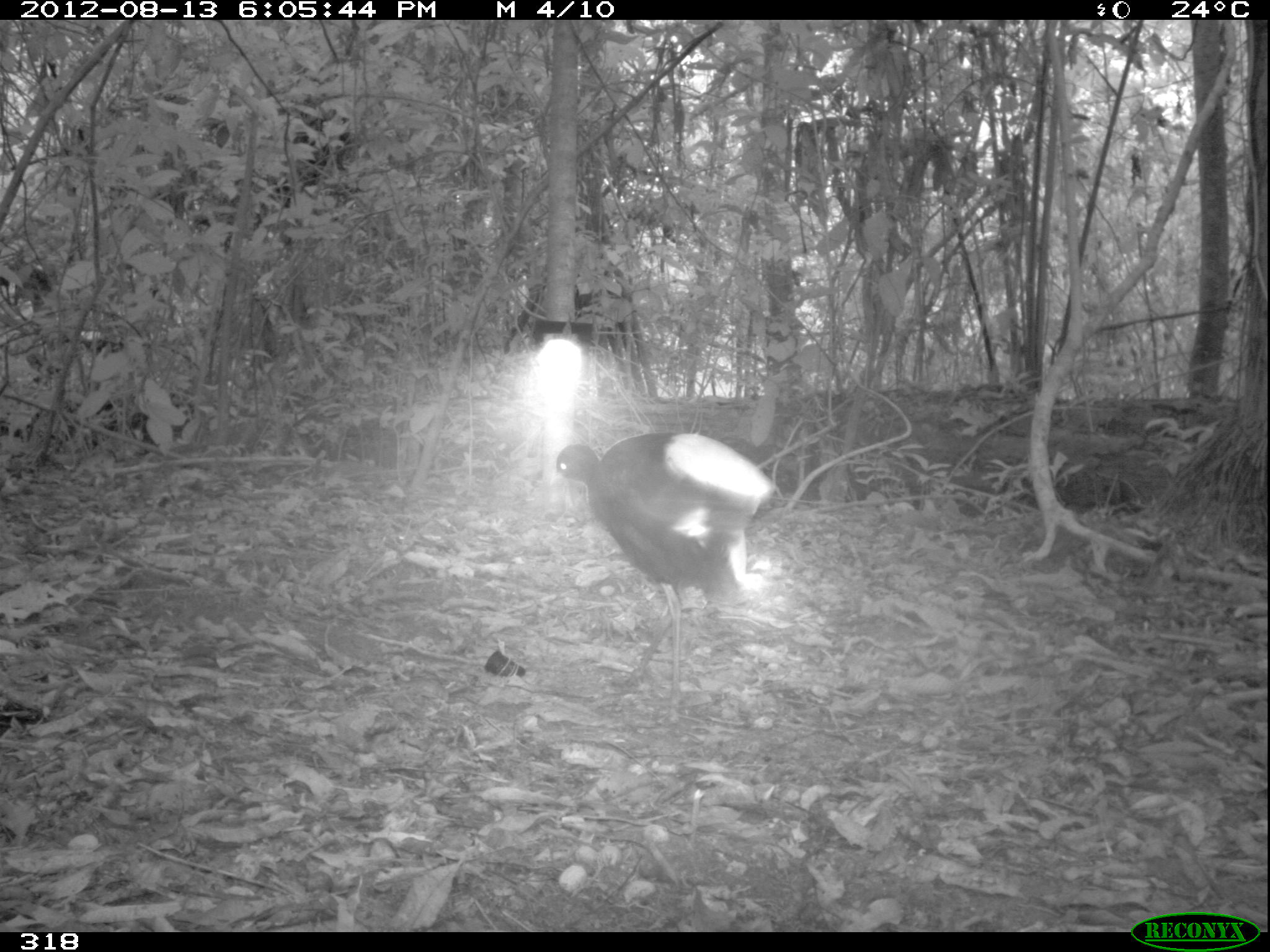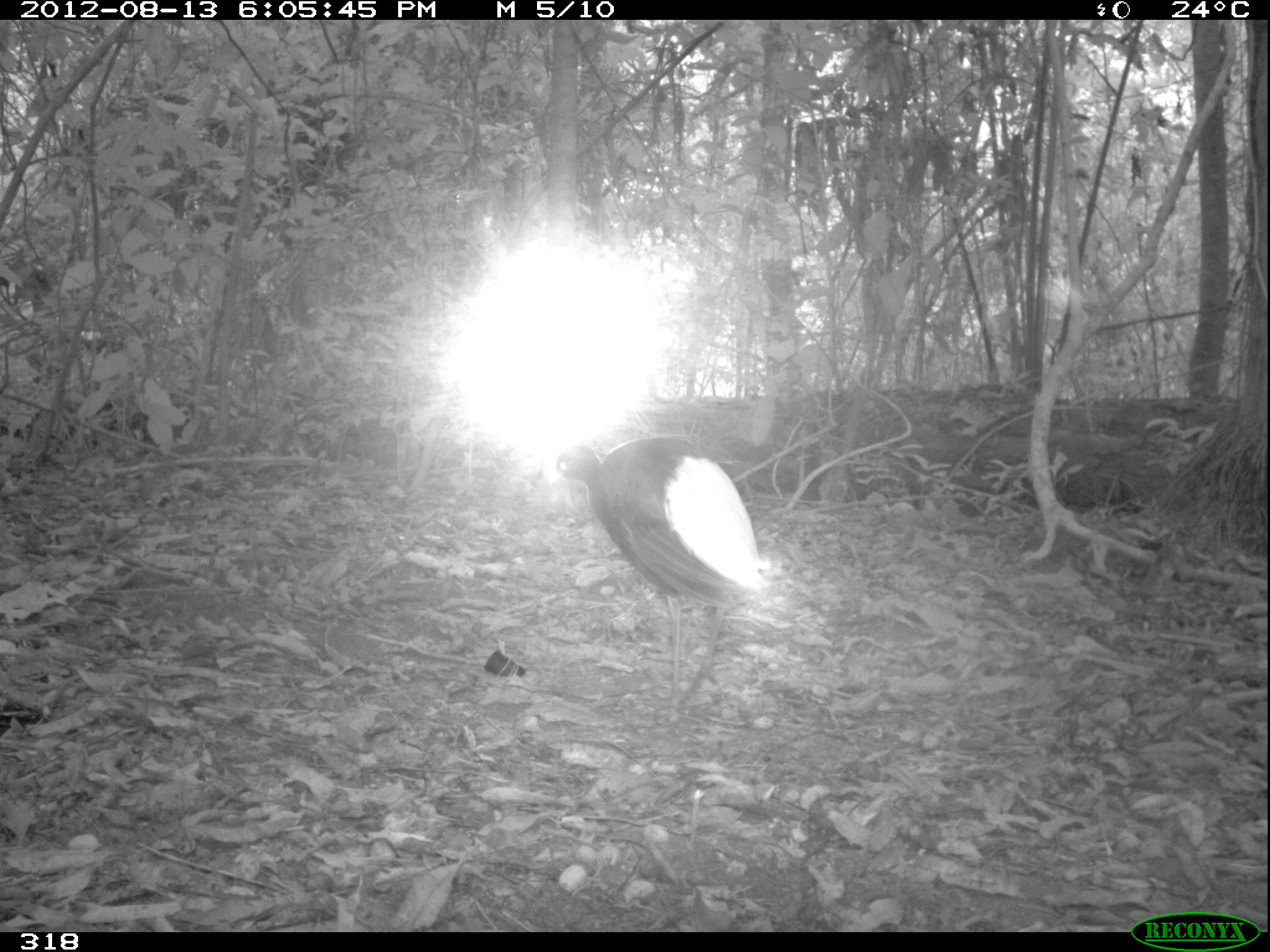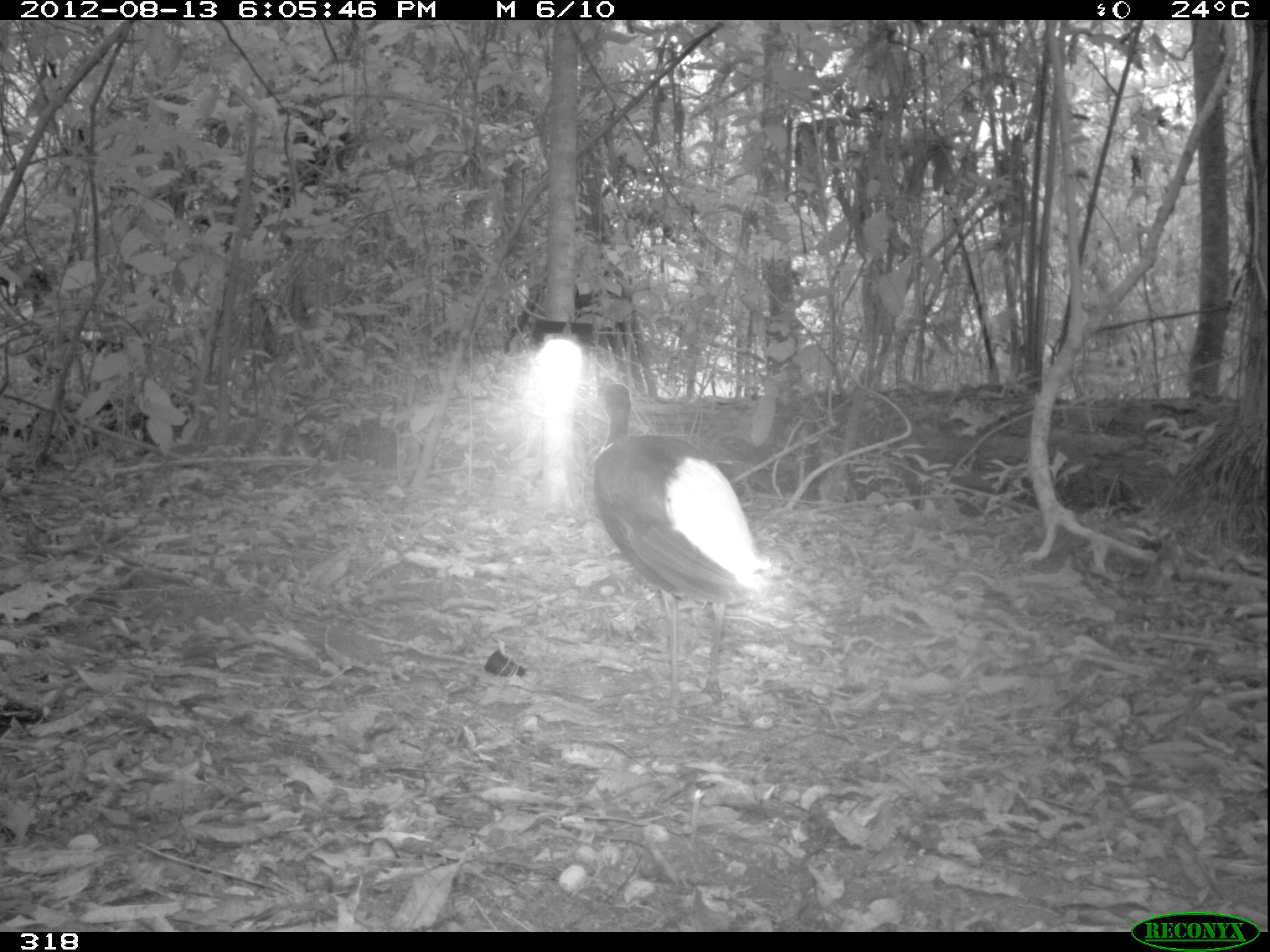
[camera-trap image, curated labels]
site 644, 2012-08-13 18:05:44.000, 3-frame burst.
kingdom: Animalia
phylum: Chordata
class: Aves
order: Gruiformes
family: Psophiidae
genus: Psophia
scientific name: Psophia leucoptera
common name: pale-winged trumpeter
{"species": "Psophia leucoptera (pale-winged trumpeter)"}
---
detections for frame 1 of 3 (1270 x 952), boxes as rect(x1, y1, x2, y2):
psophia leucoptera: rect(537, 424, 777, 725)